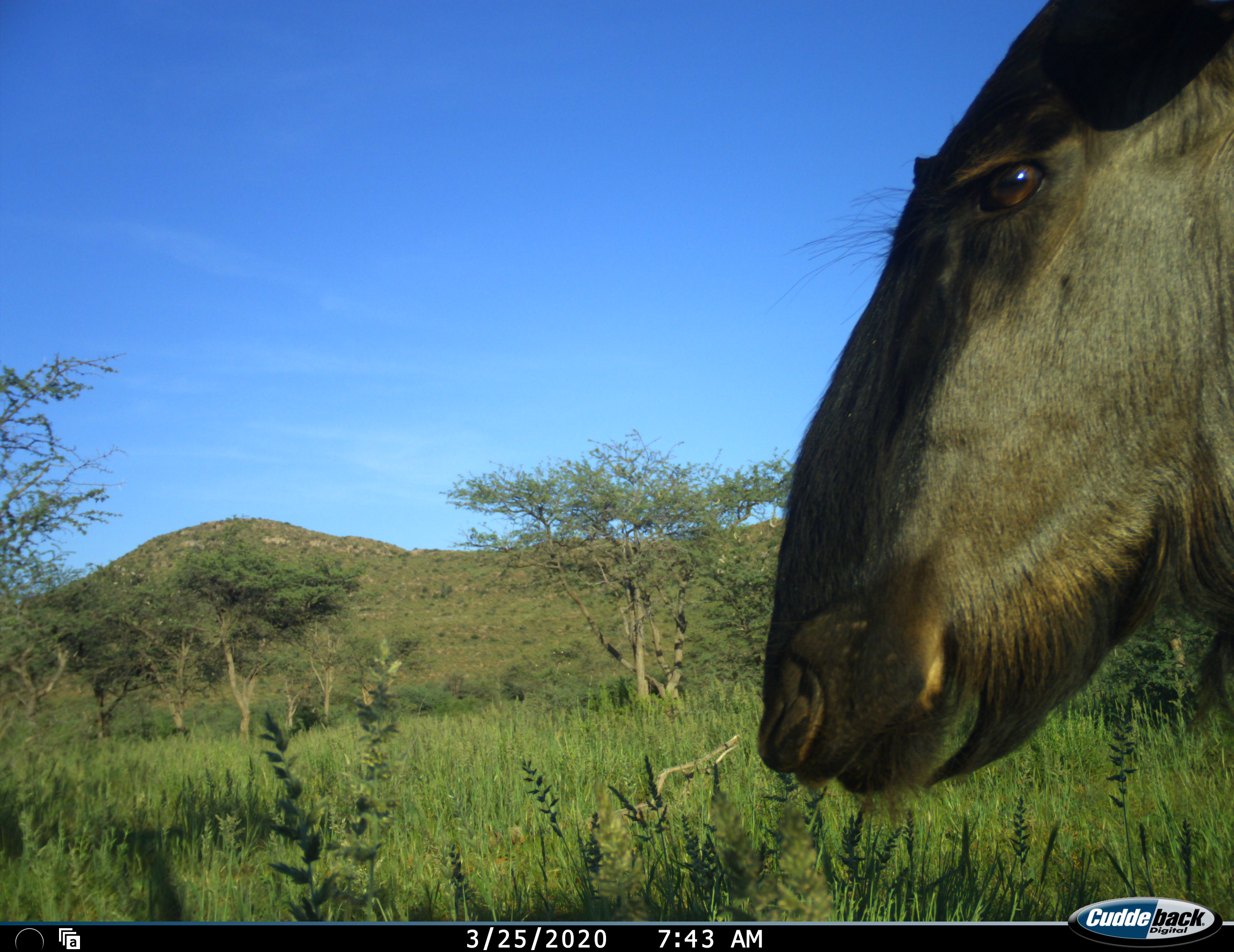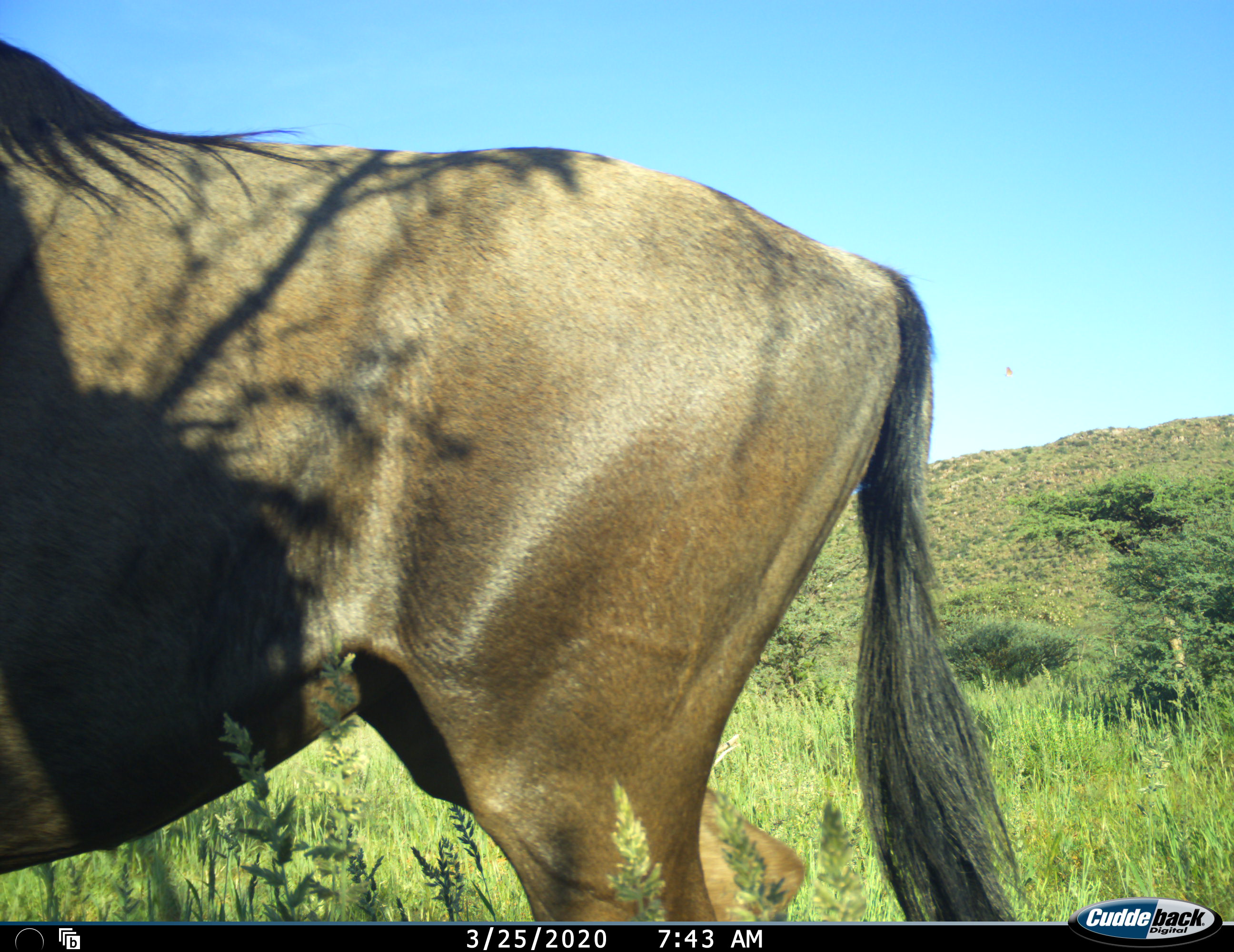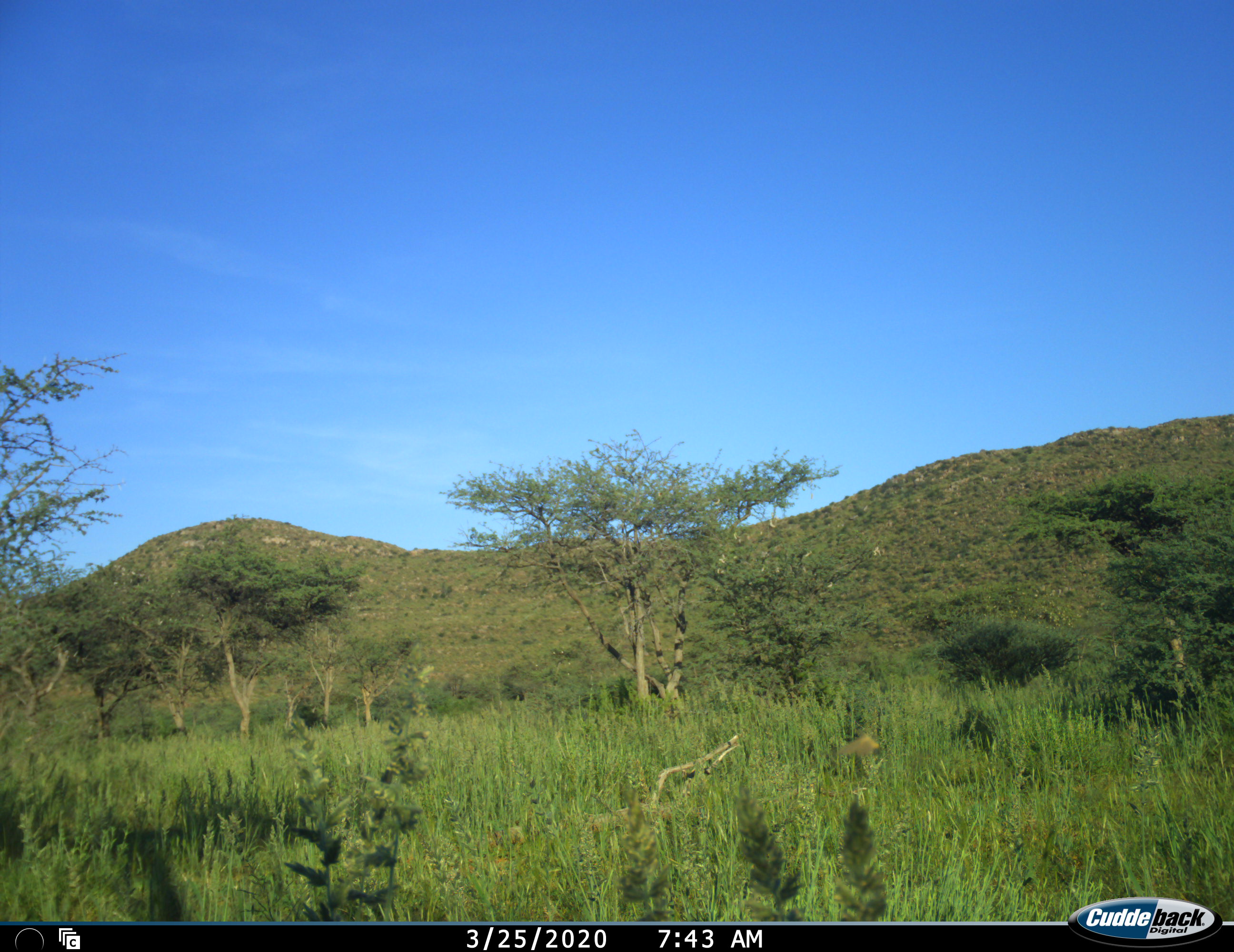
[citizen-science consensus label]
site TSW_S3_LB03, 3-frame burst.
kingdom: Animalia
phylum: Chordata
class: Mammalia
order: Artiodactyla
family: Bovidae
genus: Connochaetes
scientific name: Connochaetes taurinus taurinus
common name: blue wildebeest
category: wildebeestblue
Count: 1.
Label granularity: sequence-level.